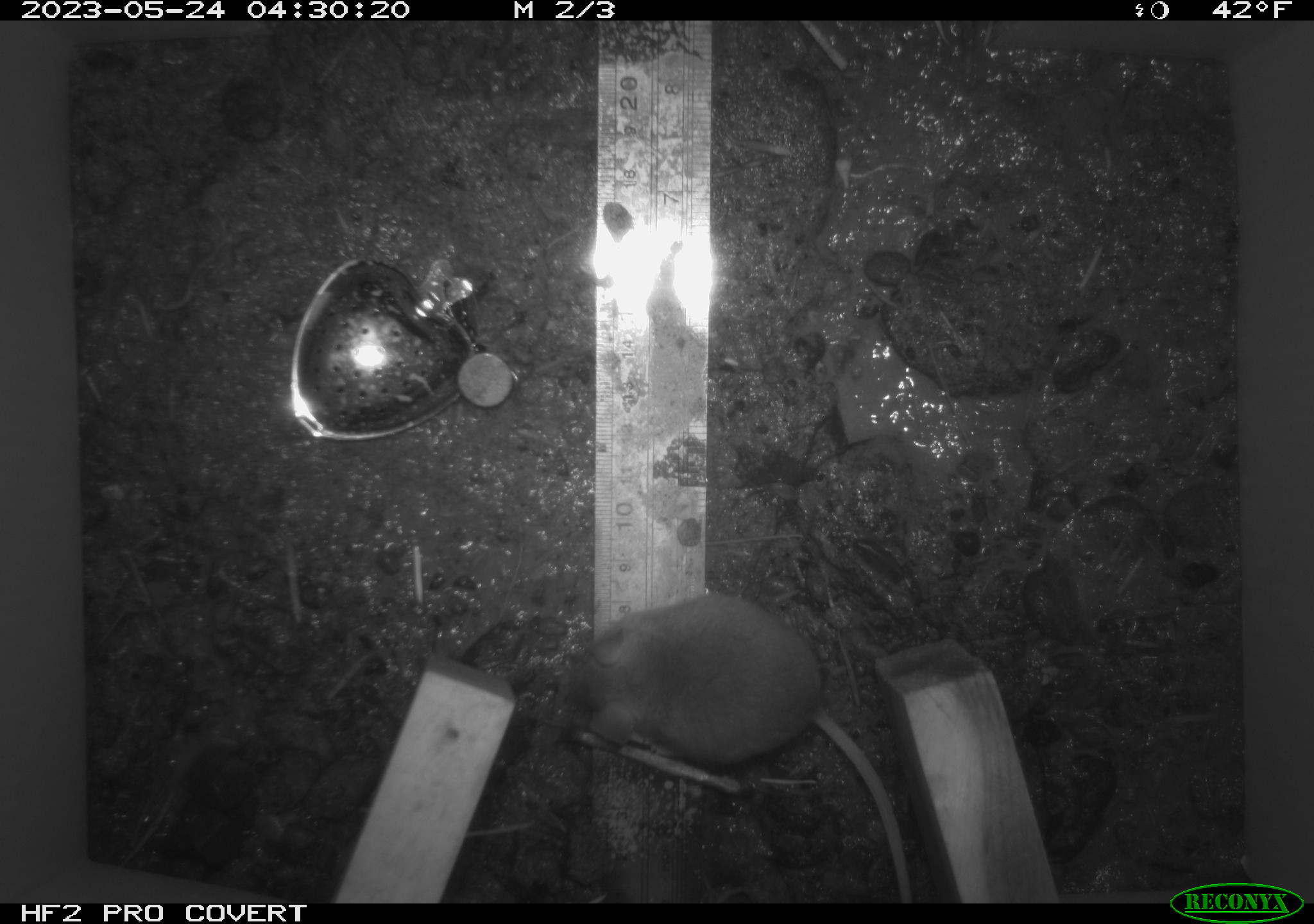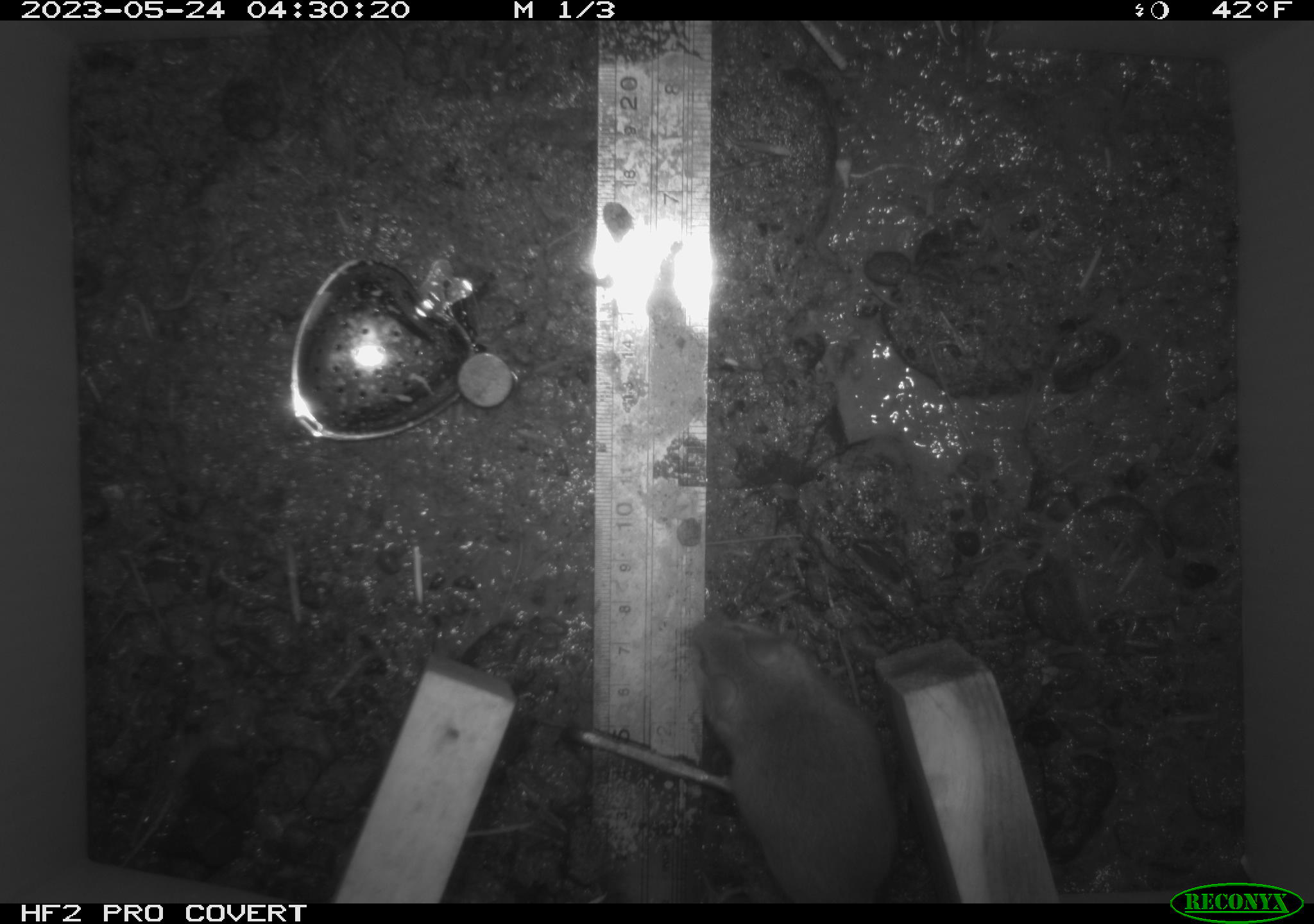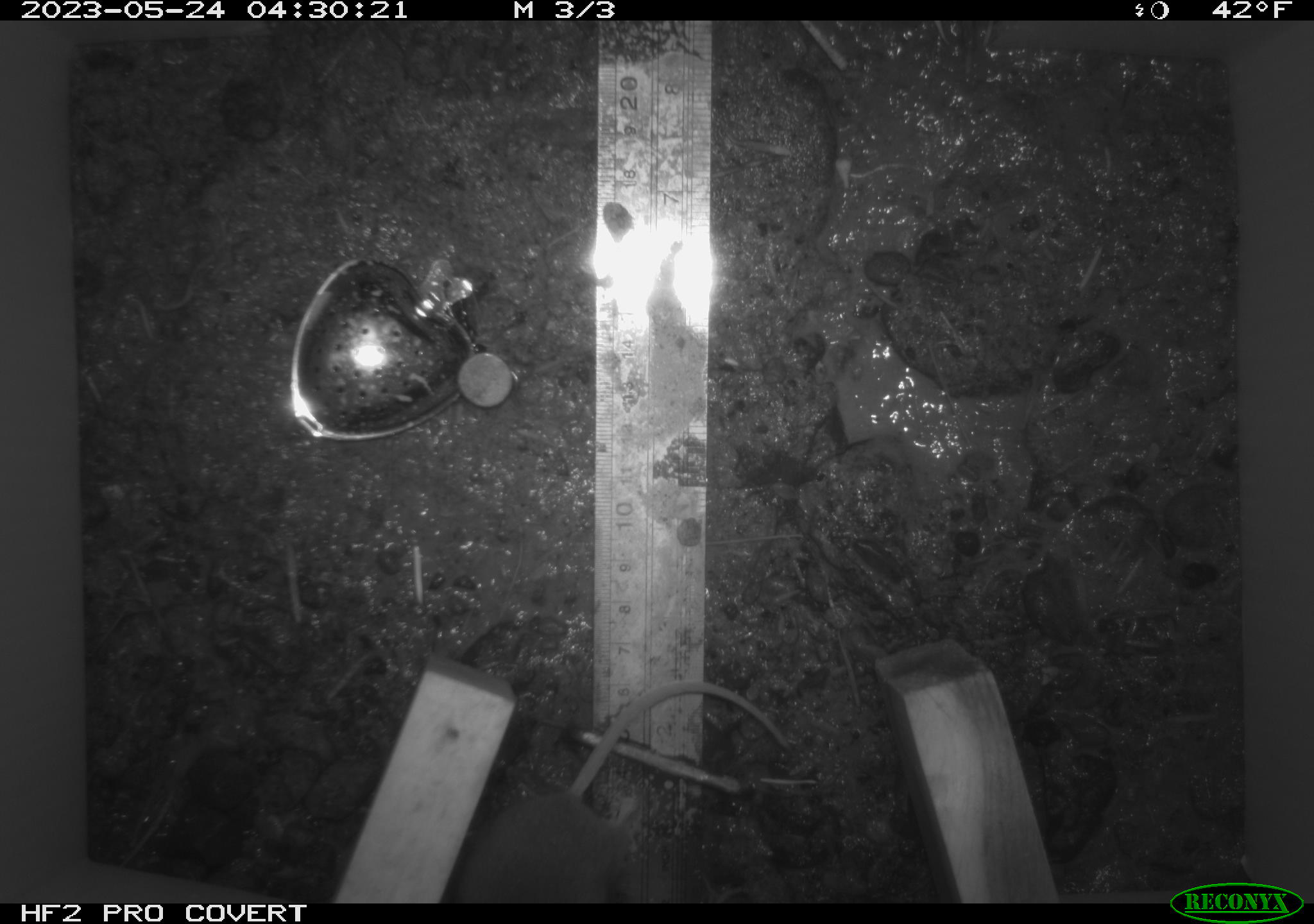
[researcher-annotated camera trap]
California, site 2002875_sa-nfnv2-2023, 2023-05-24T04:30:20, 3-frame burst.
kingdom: Animalia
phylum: Chordata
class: Mammalia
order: Rodentia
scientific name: Rodentia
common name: mouse species